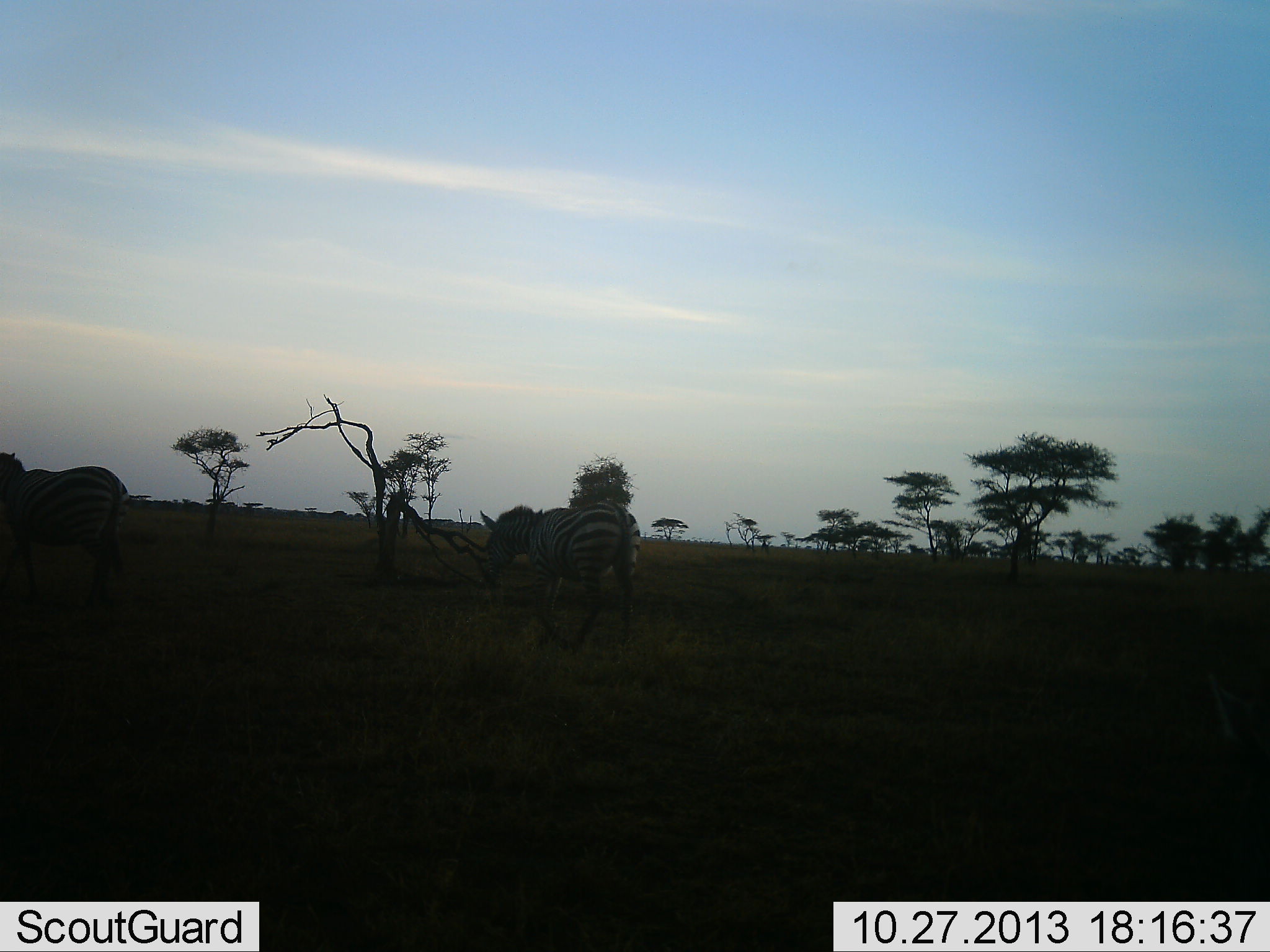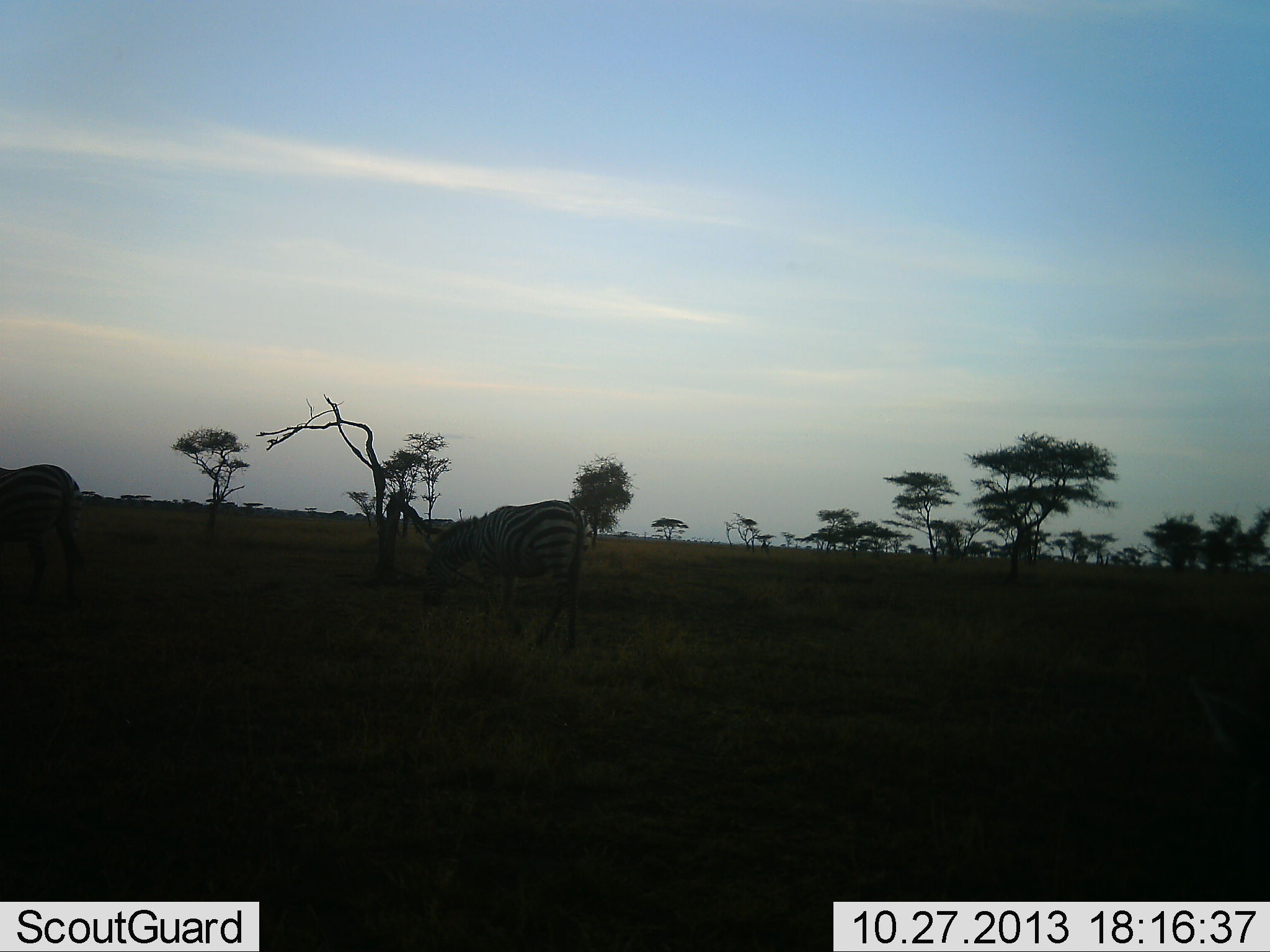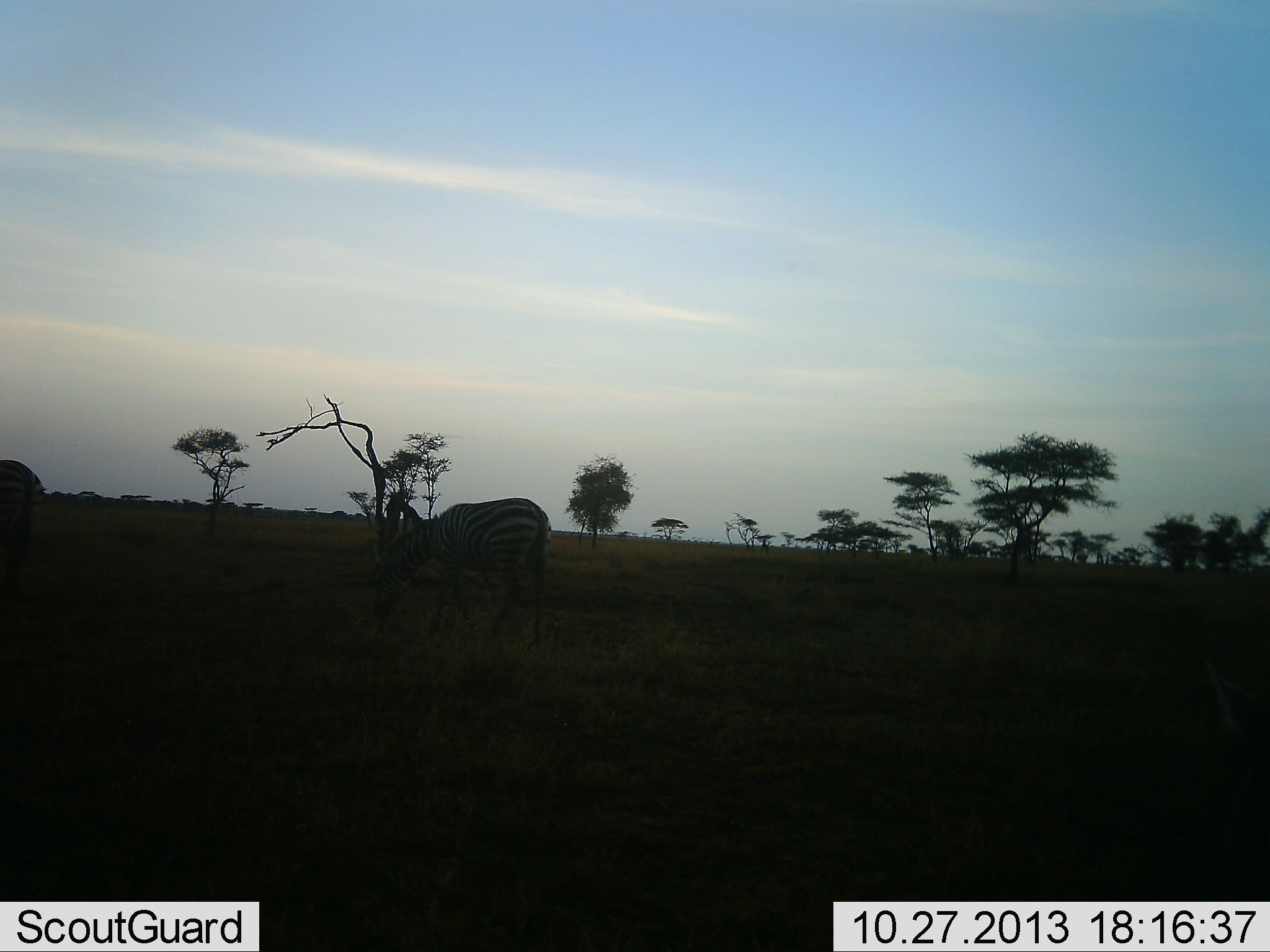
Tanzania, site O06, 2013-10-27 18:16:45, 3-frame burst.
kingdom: Animalia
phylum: Chordata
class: Mammalia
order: Perissodactyla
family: Equidae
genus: Equus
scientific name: Equus quagga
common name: plains zebra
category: zebra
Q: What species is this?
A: Zebra (plains zebra) (Equus quagga).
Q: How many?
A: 2.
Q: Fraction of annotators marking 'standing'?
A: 17%.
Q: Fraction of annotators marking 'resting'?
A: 0%.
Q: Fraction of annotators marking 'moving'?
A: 72%.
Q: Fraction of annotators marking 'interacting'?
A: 0%.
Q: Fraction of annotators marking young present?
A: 0%.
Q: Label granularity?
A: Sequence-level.